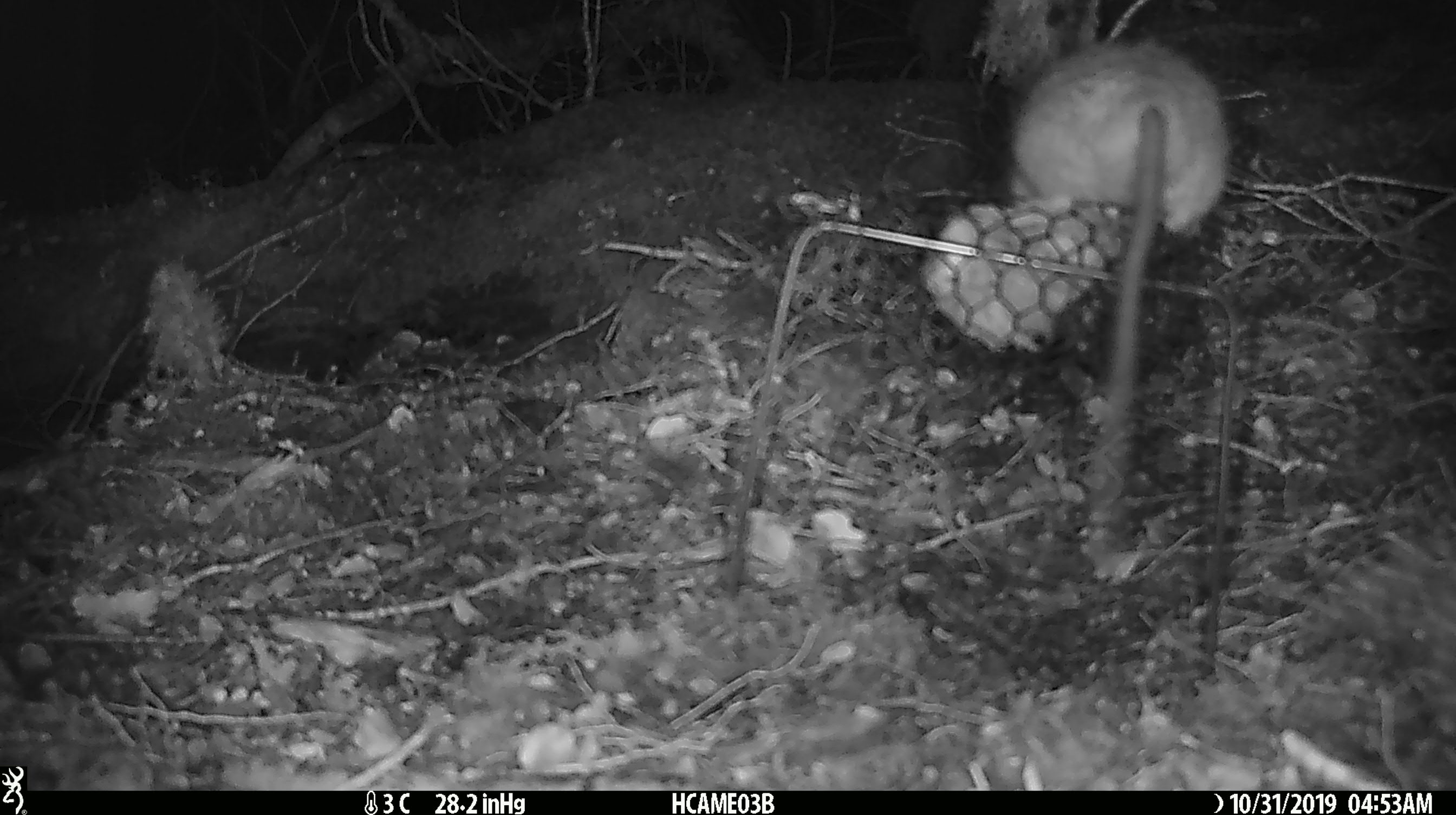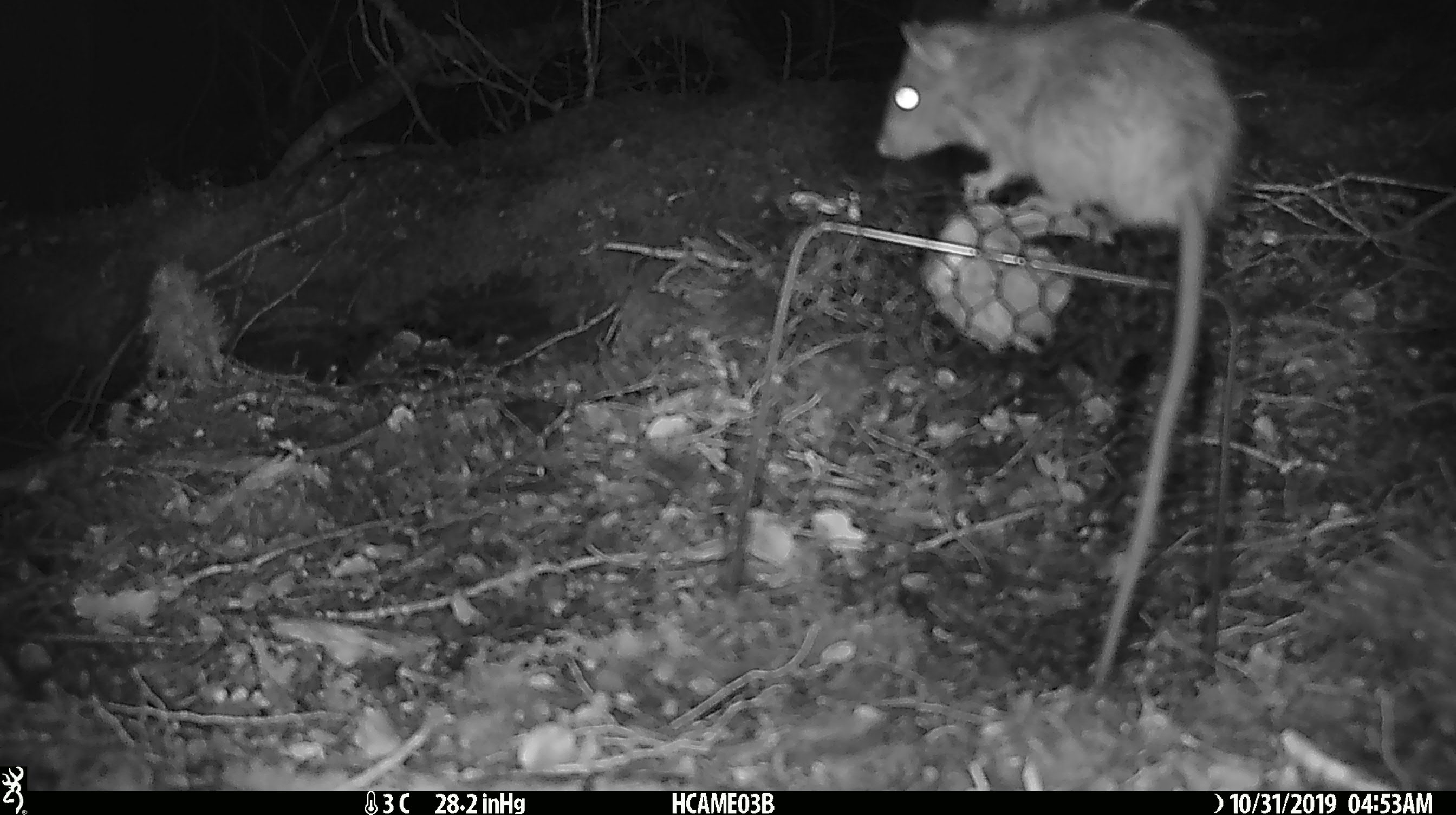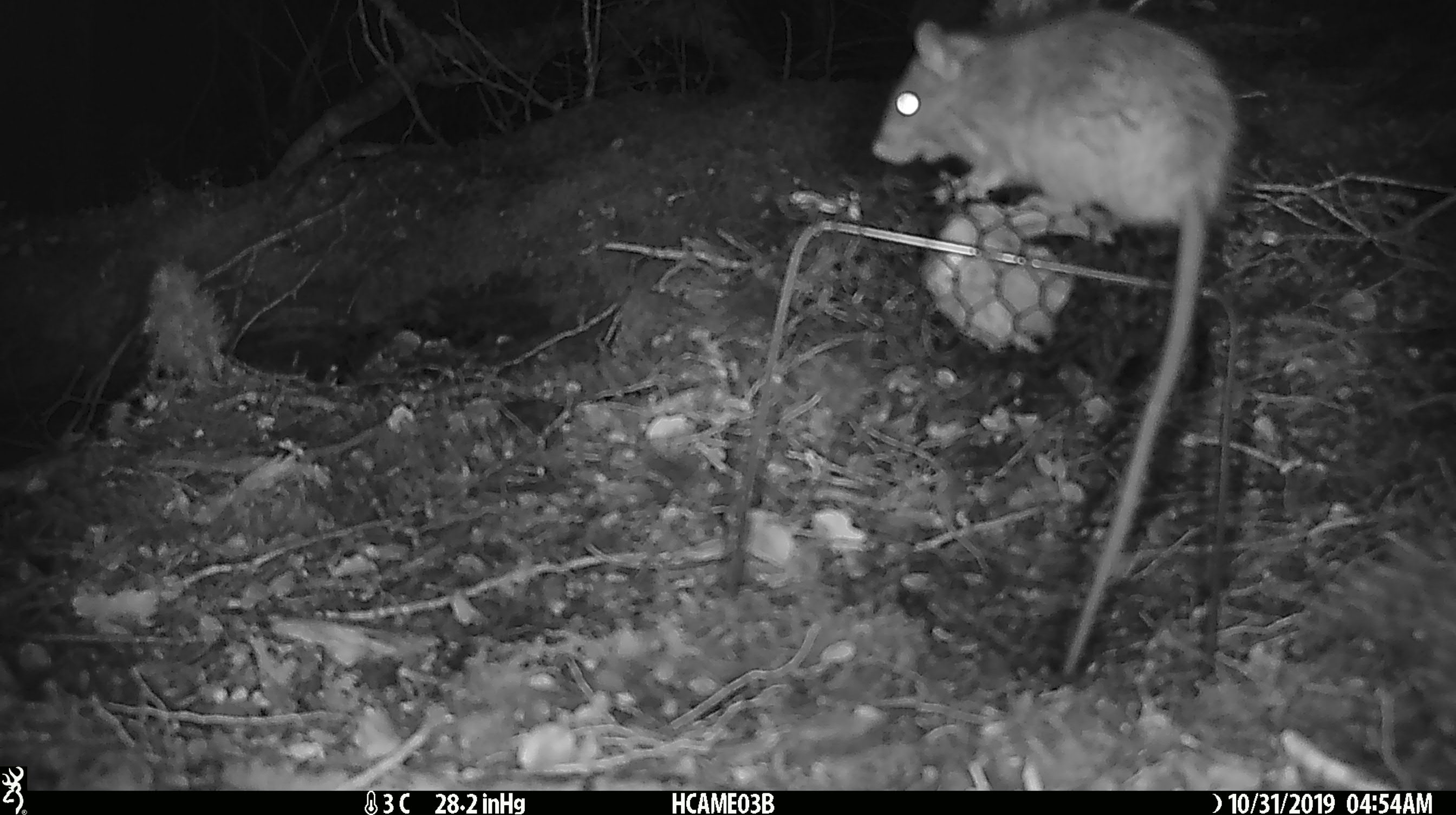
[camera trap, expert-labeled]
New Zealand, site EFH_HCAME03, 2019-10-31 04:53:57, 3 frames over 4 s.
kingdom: Animalia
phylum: Chordata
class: Mammalia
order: Rodentia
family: Muridae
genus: Rattus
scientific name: Rattus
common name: rat